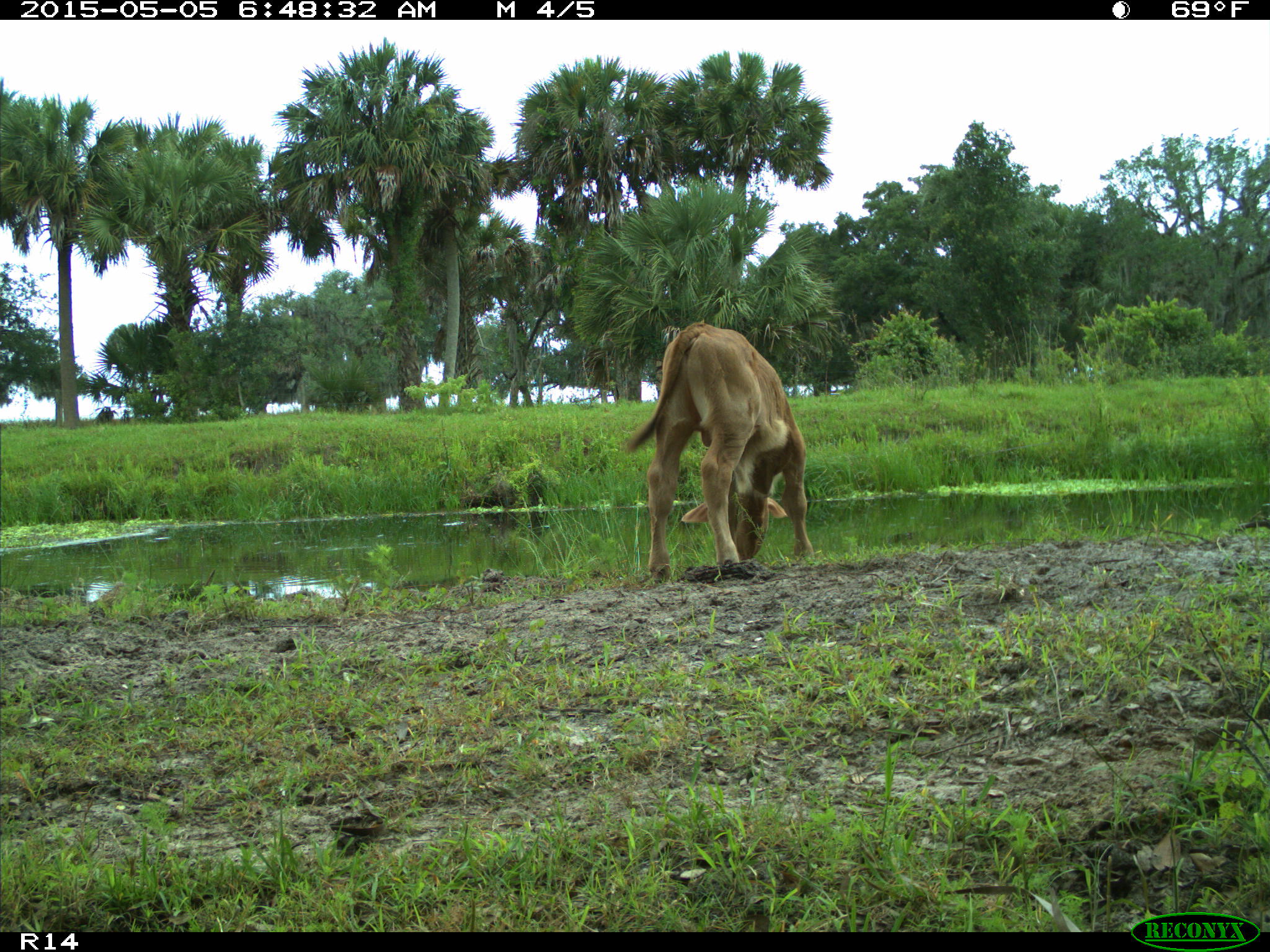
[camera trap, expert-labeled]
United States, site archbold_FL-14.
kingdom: Animalia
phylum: Chordata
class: Mammalia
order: Artiodactyla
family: Bovidae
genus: Bos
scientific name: Bos taurus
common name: domestic cow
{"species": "Bos taurus (domestic cow)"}